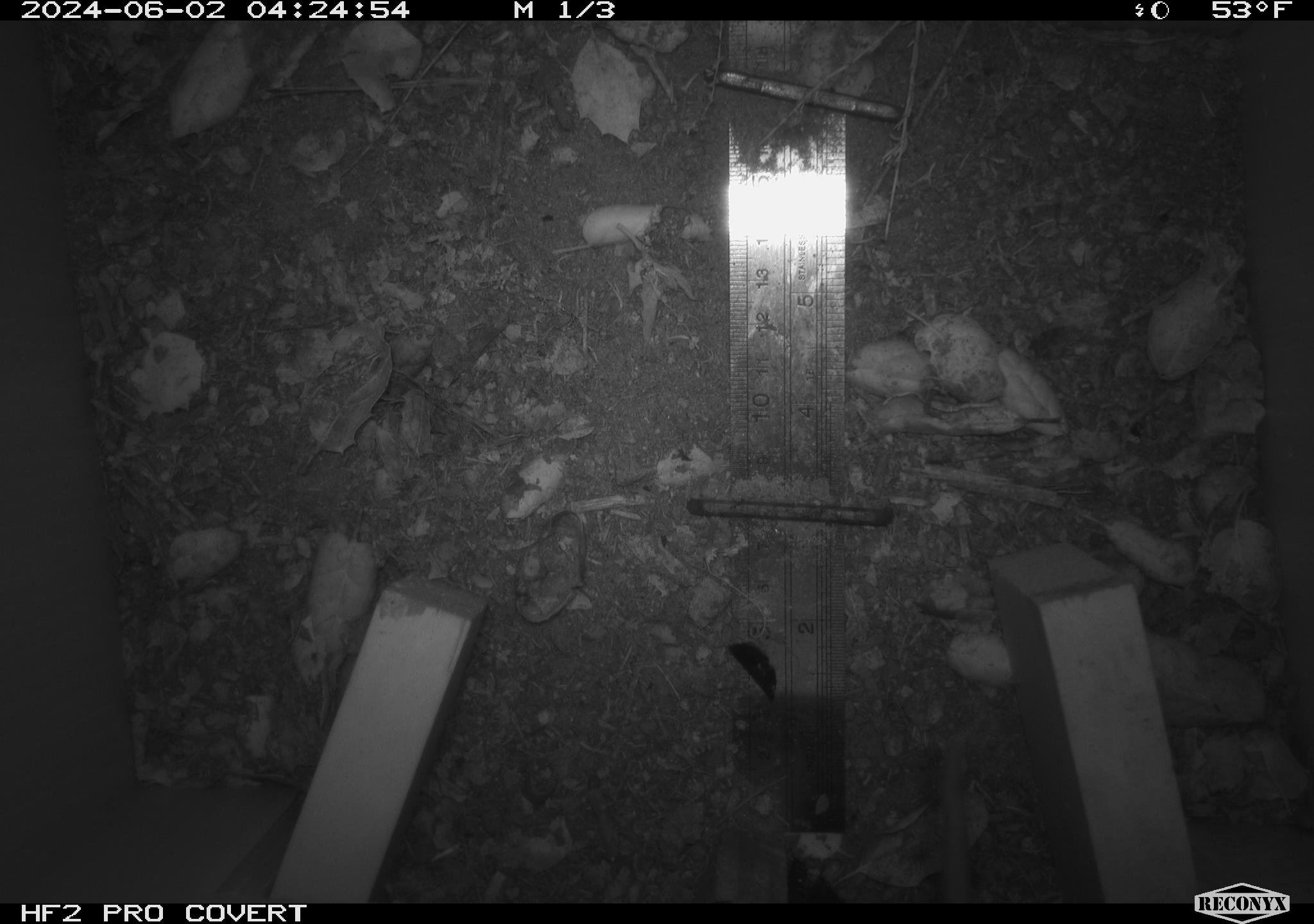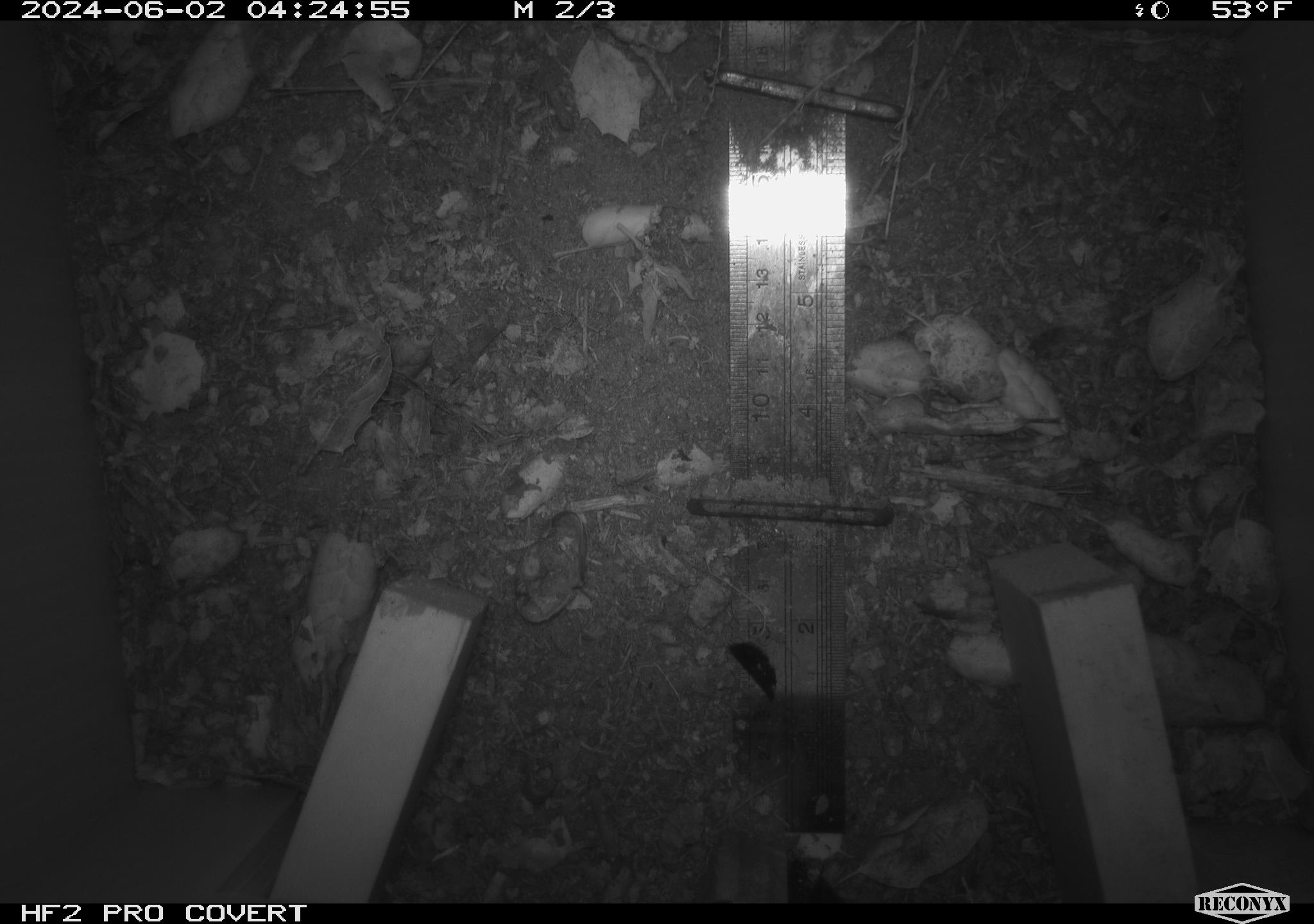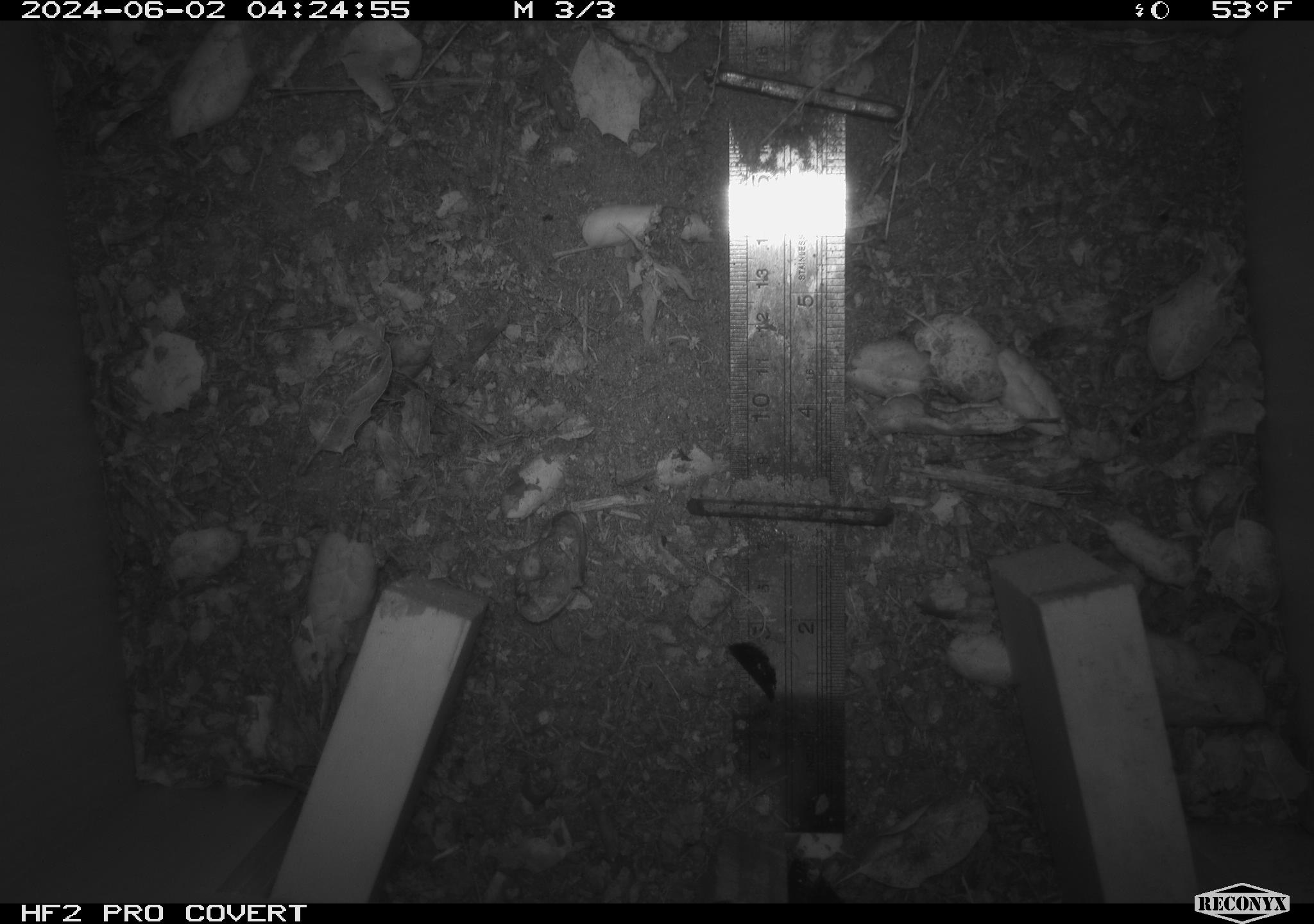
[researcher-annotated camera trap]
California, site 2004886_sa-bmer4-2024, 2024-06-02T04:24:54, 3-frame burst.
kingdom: Animalia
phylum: Chordata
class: Mammalia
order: Rodentia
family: Heteromyidae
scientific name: Heteromyidae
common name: kangaroo rats and pocket mice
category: heteromyidae family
Heteromyidae family (kangaroo rats and pocket mice) (Heteromyidae).